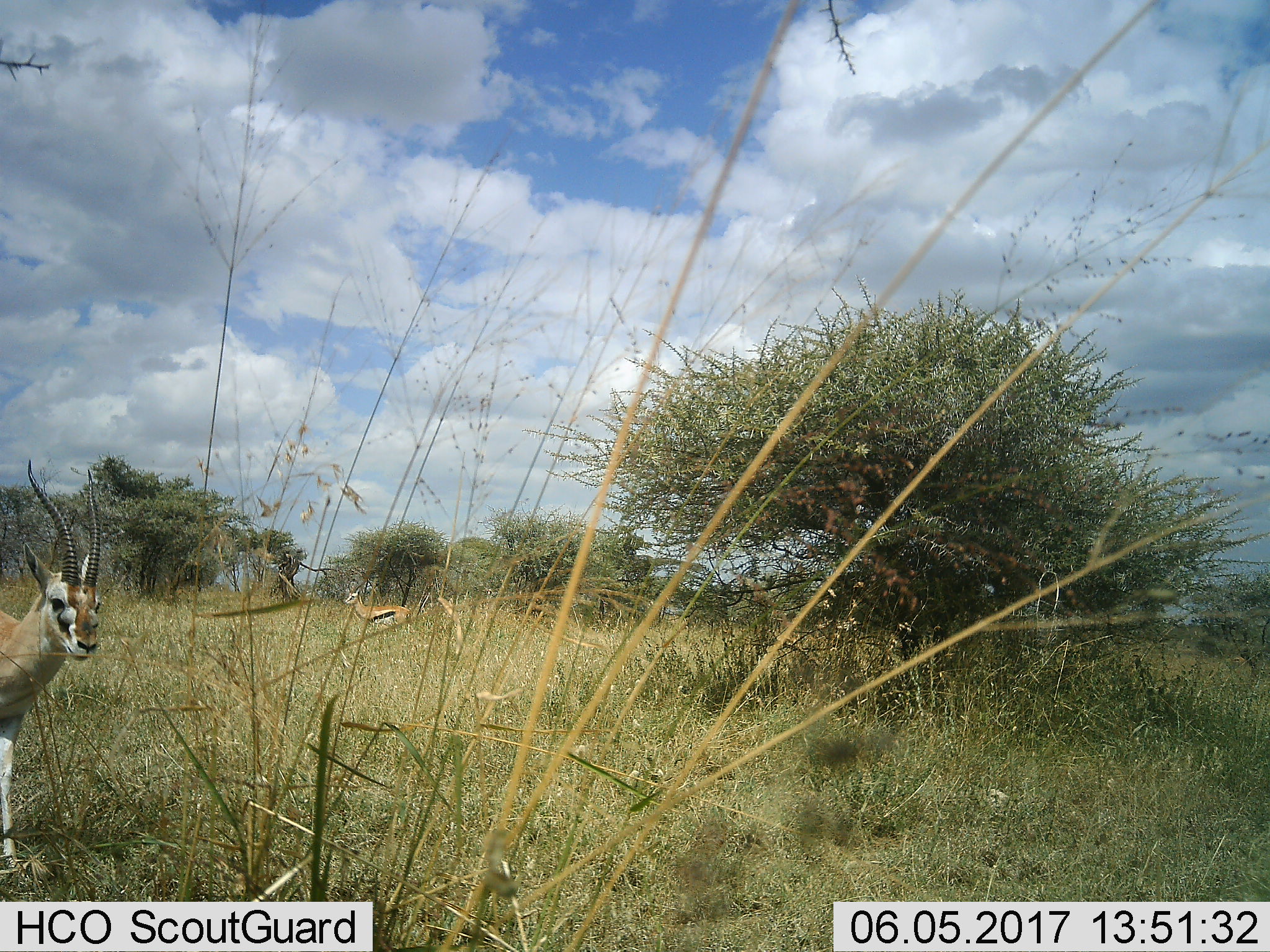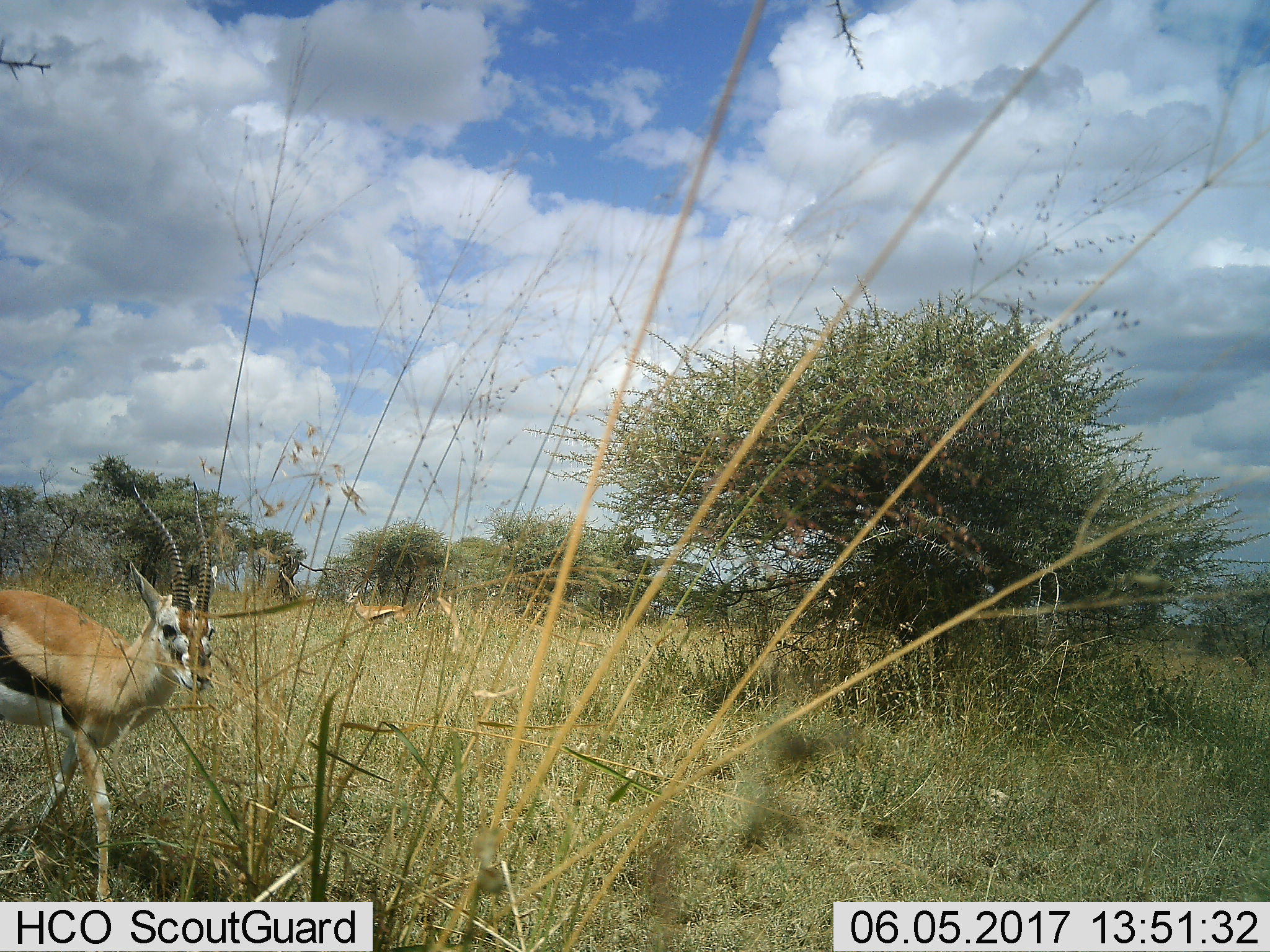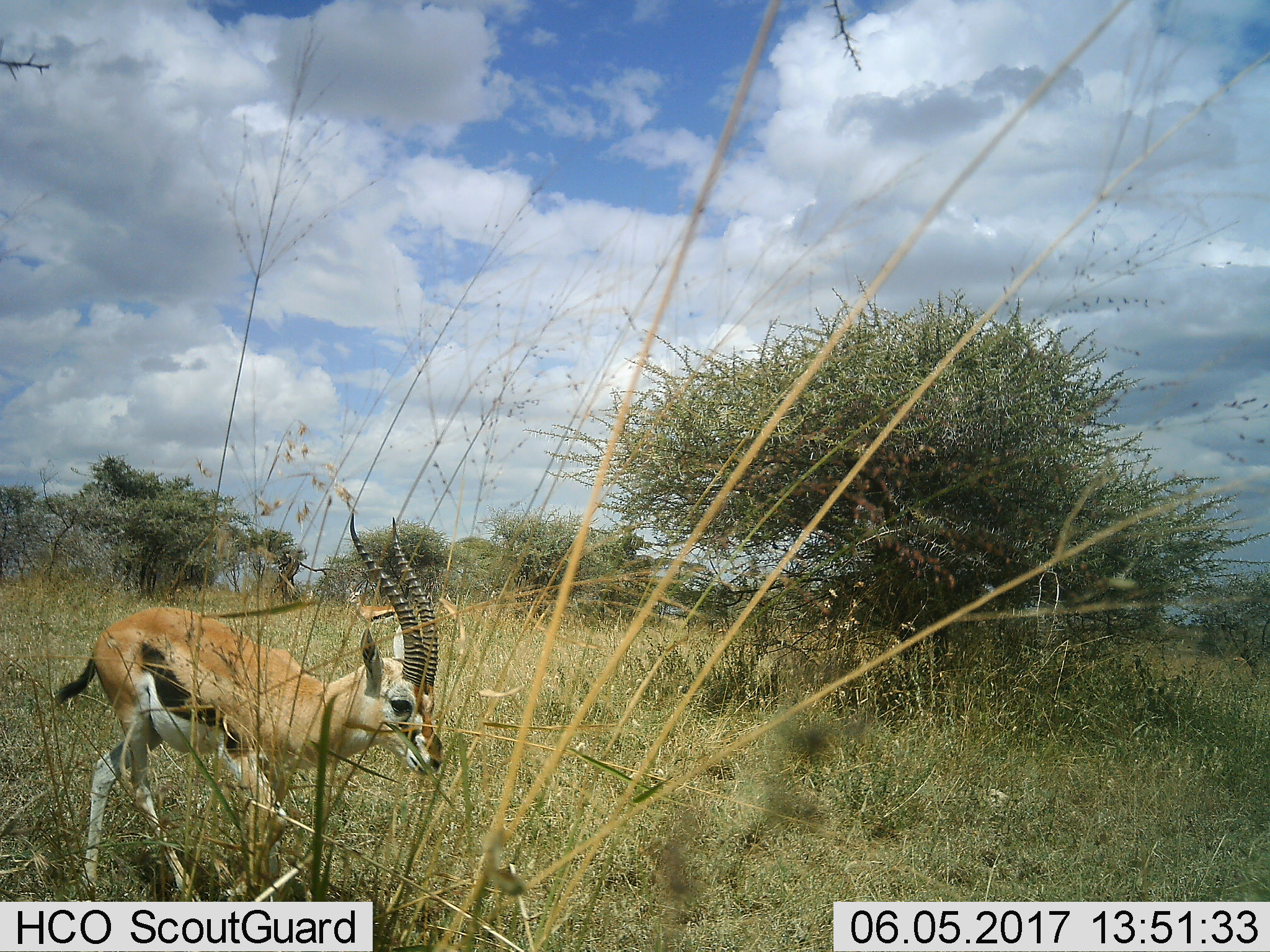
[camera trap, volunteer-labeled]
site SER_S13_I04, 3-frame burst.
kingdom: Animalia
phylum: Chordata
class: Mammalia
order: Artiodactyla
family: Bovidae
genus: Eudorcas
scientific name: Eudorcas thomsonii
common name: thomson's gazelle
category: gazellethomsons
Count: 2.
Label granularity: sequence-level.